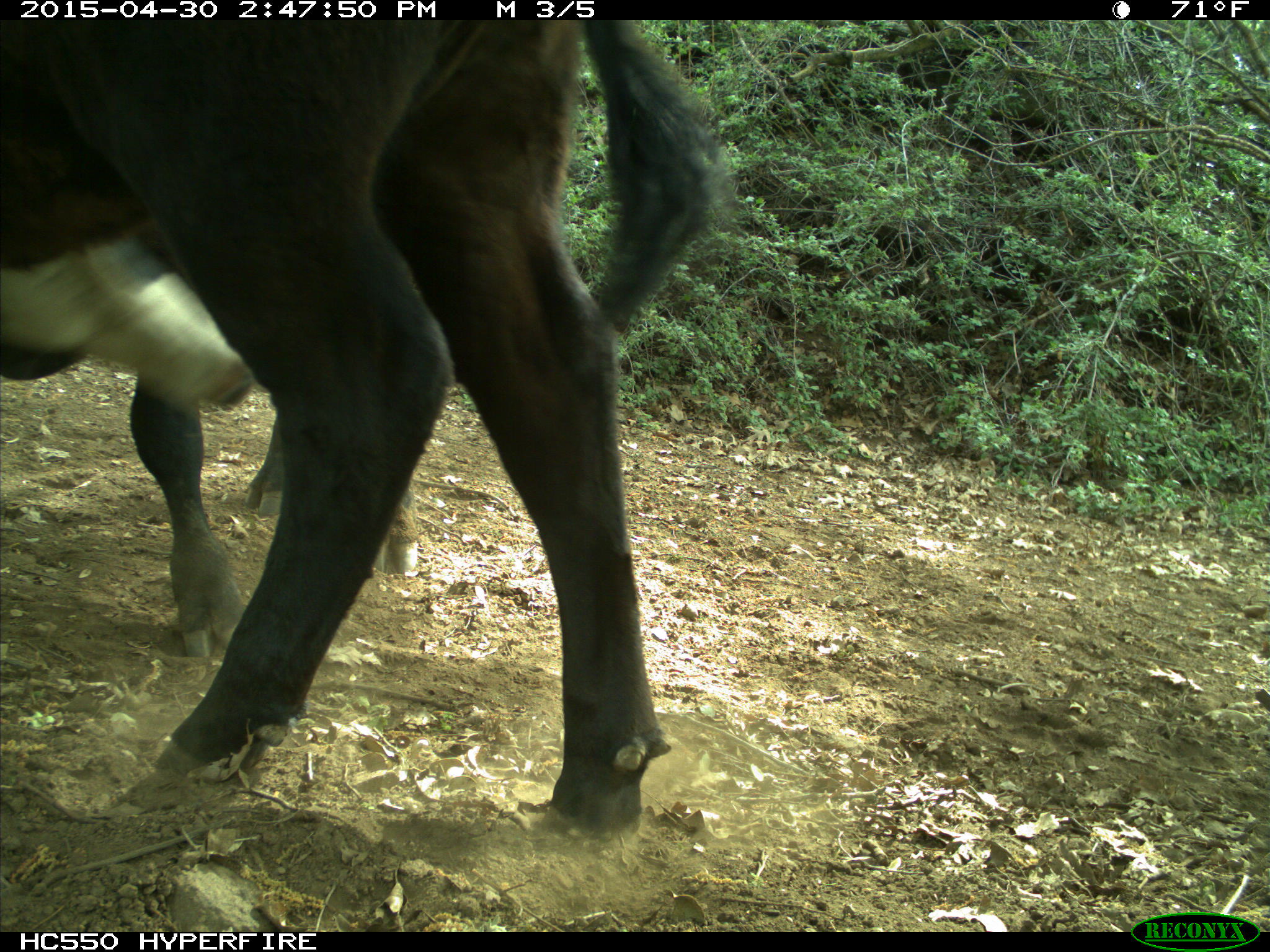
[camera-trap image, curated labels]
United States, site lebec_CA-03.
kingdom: Animalia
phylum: Chordata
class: Mammalia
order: Artiodactyla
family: Bovidae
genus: Bos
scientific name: Bos taurus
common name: domestic cow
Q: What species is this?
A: Bos taurus (domestic cow).